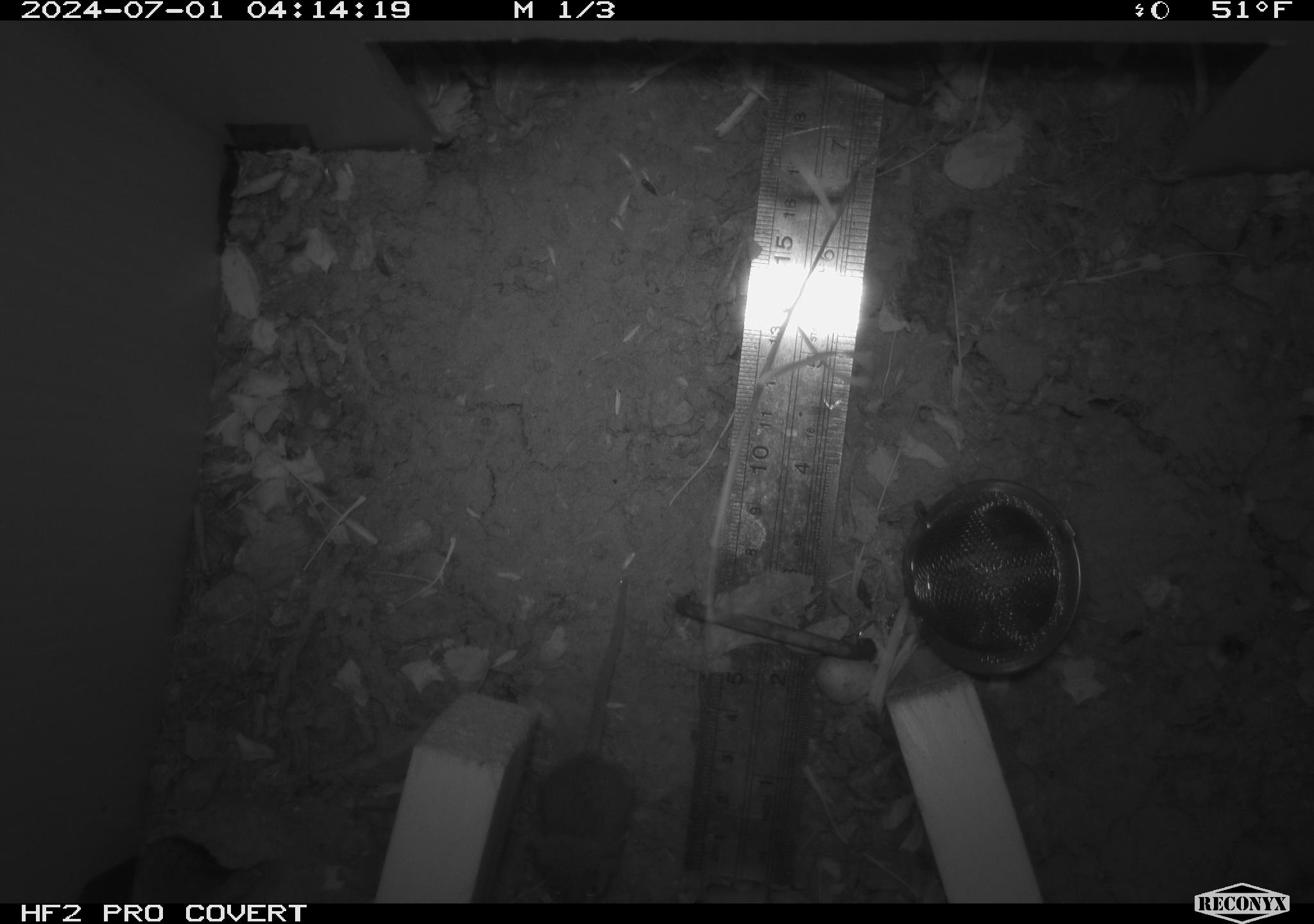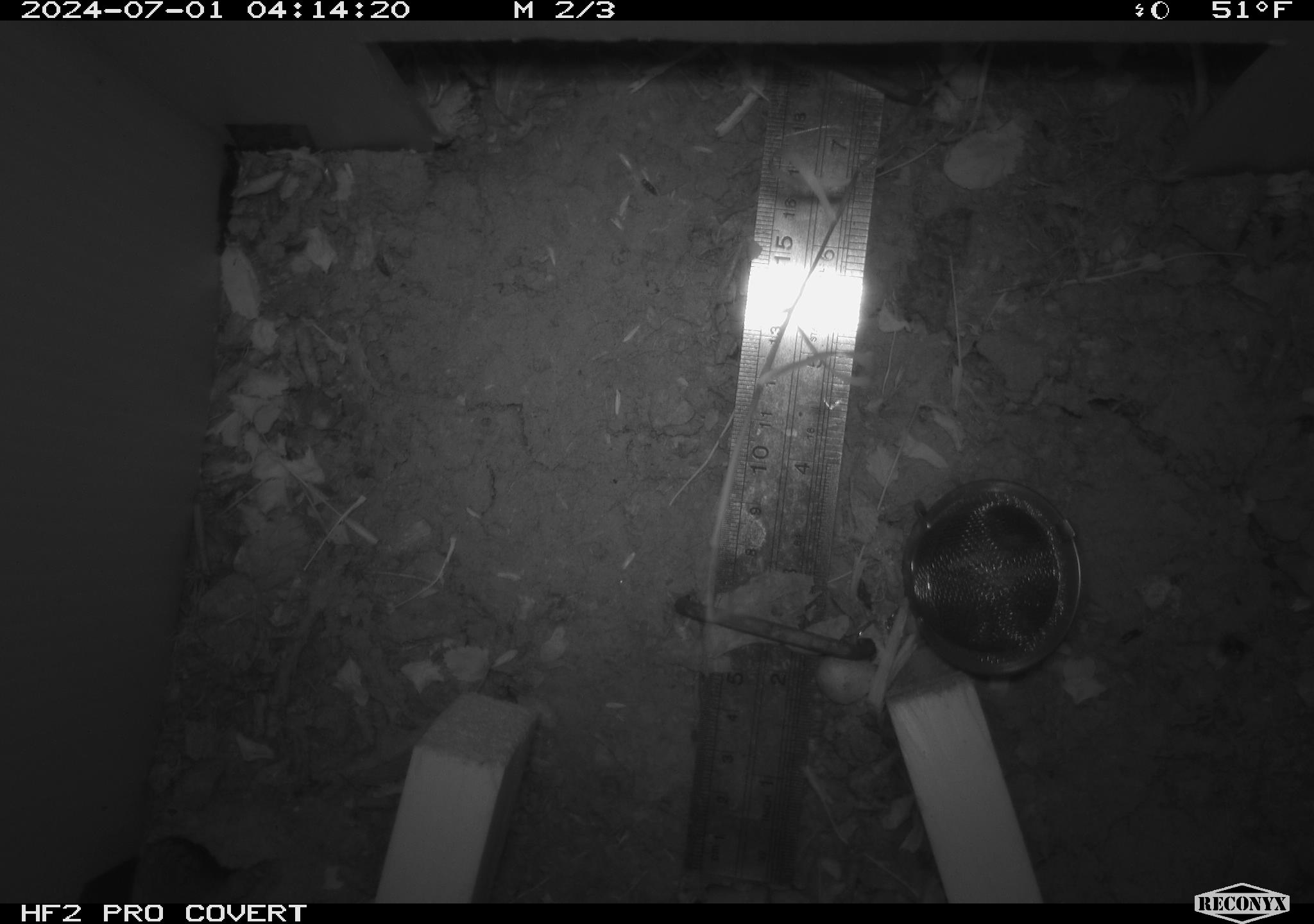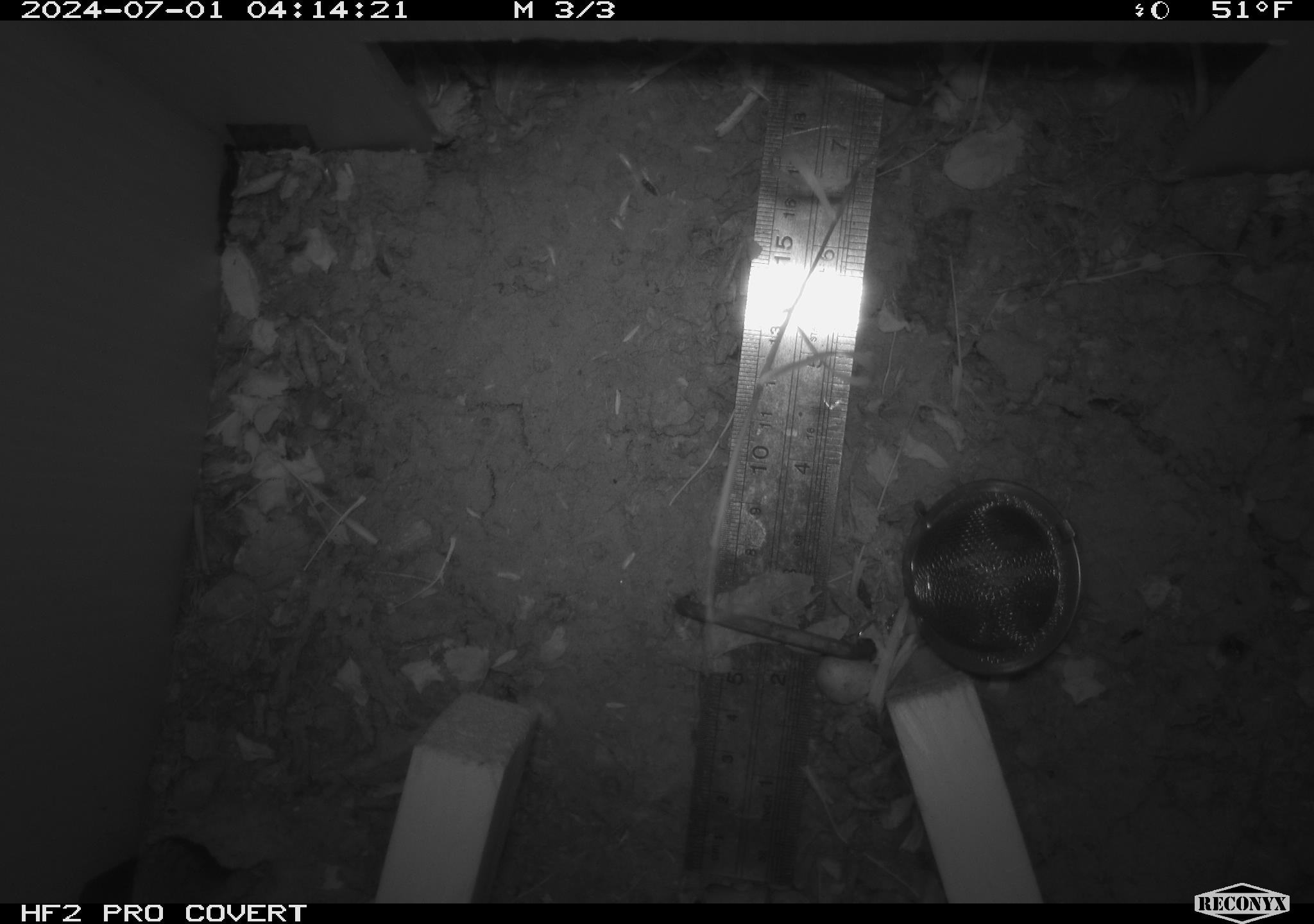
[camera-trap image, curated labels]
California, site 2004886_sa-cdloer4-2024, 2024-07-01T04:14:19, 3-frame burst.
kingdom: Animalia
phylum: Chordata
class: Mammalia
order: Rodentia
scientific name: Rodentia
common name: rodent